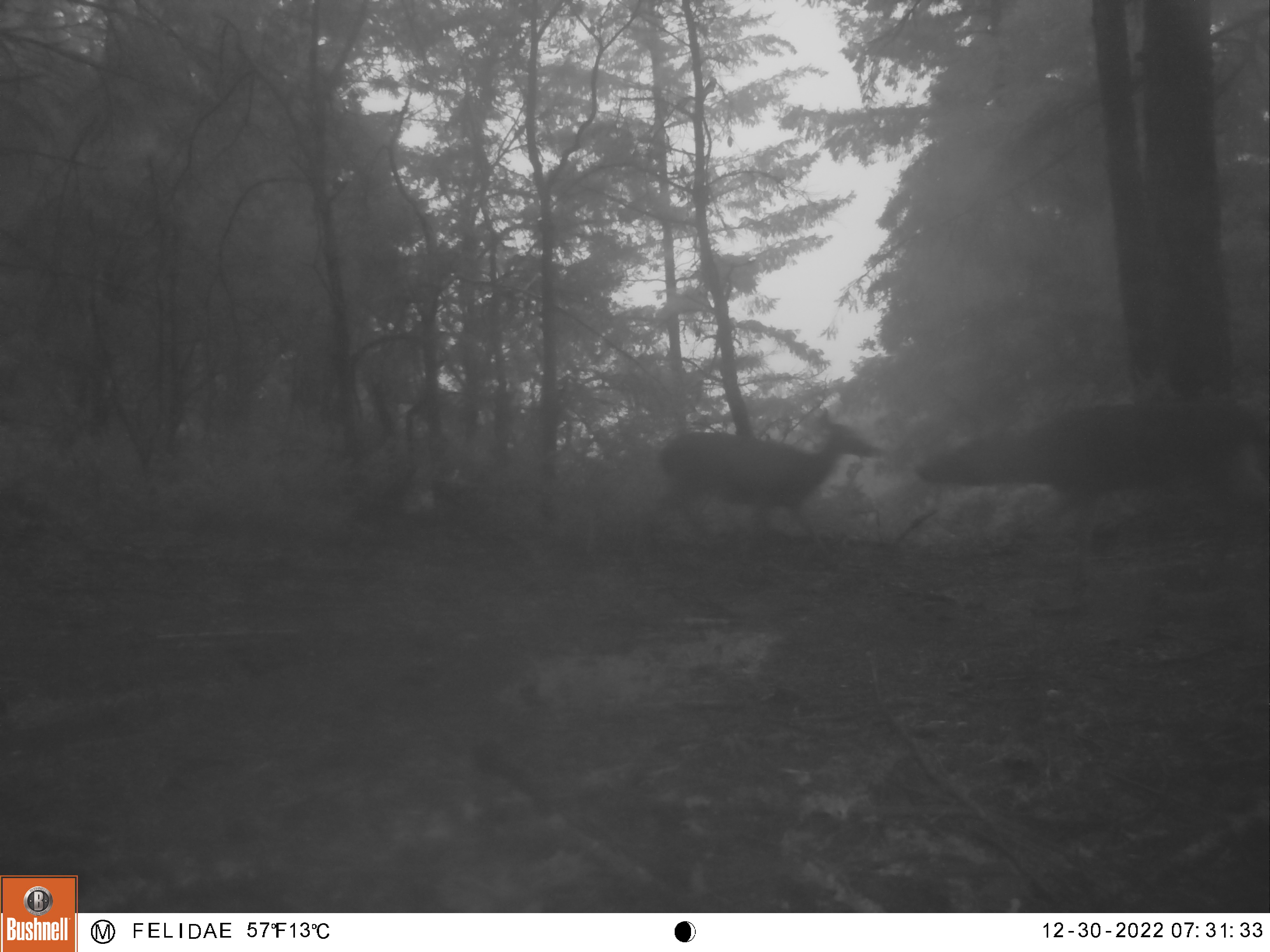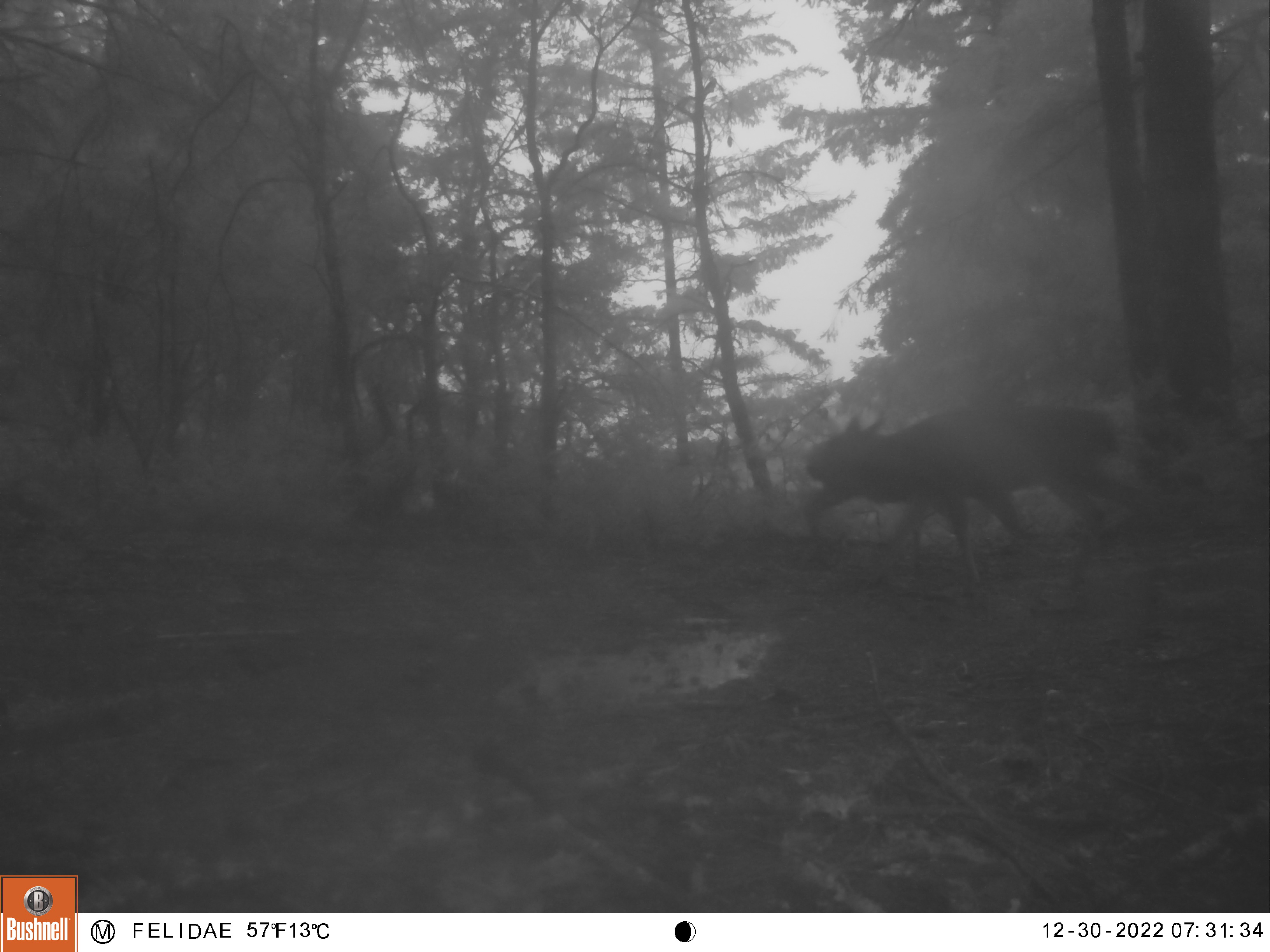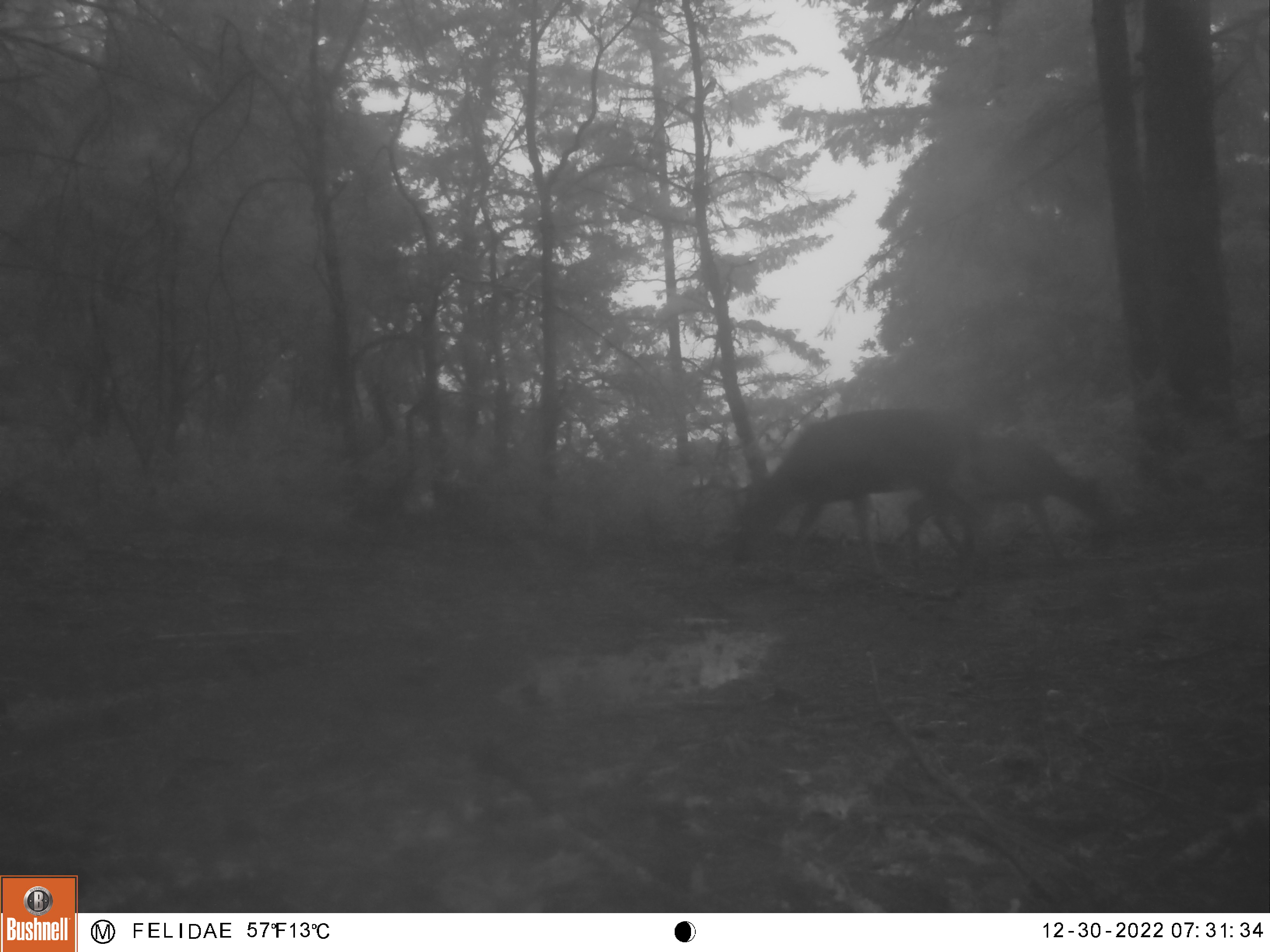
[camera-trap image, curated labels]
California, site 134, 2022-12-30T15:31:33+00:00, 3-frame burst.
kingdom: Animalia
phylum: Chordata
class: Mammalia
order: Artiodactyla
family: Cervidae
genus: Odocoileus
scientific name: Odocoileus hemionus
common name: mule deer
Mule deer (Odocoileus hemionus).